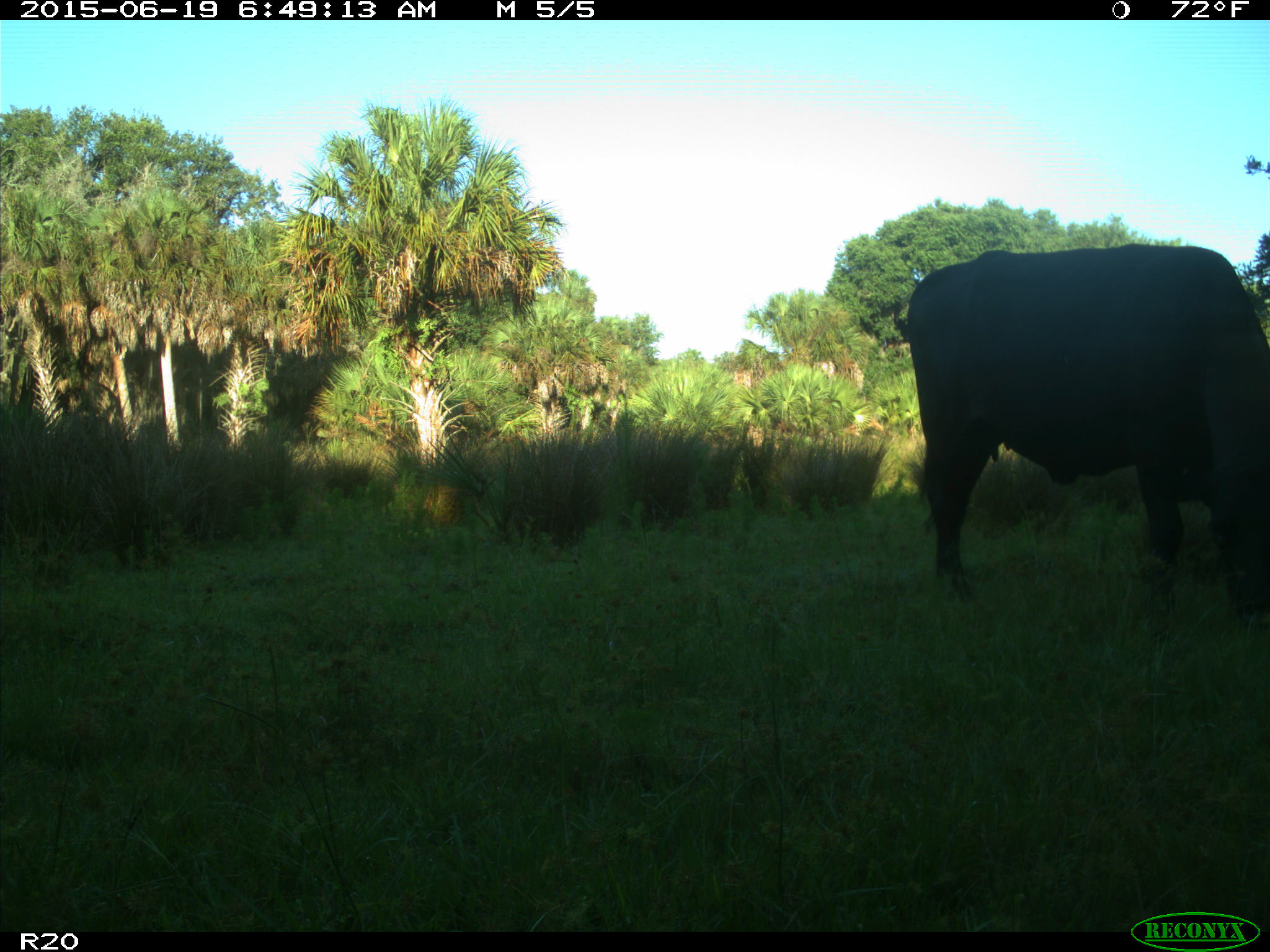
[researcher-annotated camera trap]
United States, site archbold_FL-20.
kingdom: Animalia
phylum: Chordata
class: Mammalia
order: Artiodactyla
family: Bovidae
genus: Bos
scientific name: Bos taurus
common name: domestic cow